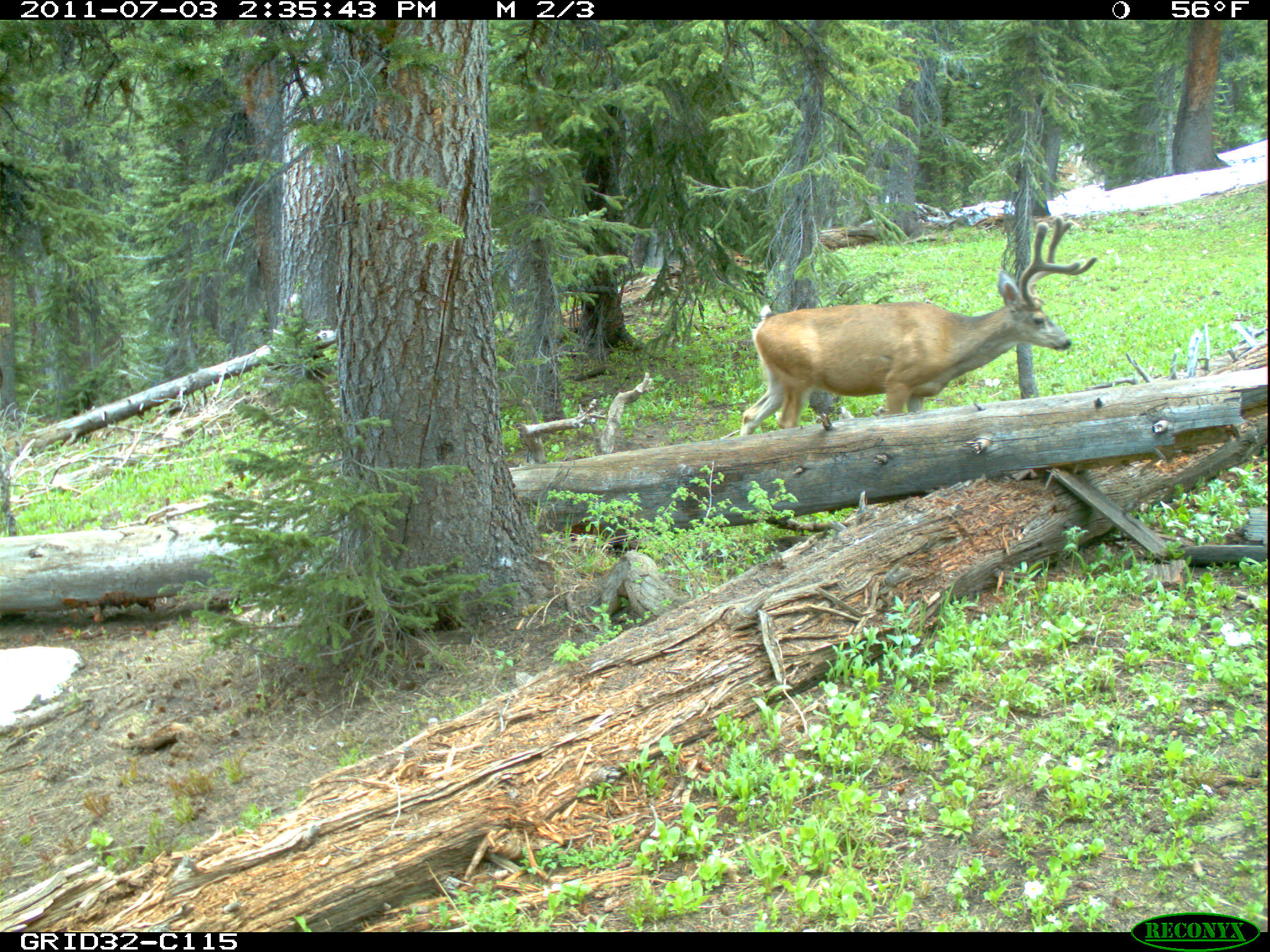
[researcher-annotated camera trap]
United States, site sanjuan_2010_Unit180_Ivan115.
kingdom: Animalia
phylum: Chordata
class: Mammalia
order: Artiodactyla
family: Cervidae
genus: Odocoileus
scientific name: Odocoileus hemionus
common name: mule deer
Odocoileus hemionus (mule deer).